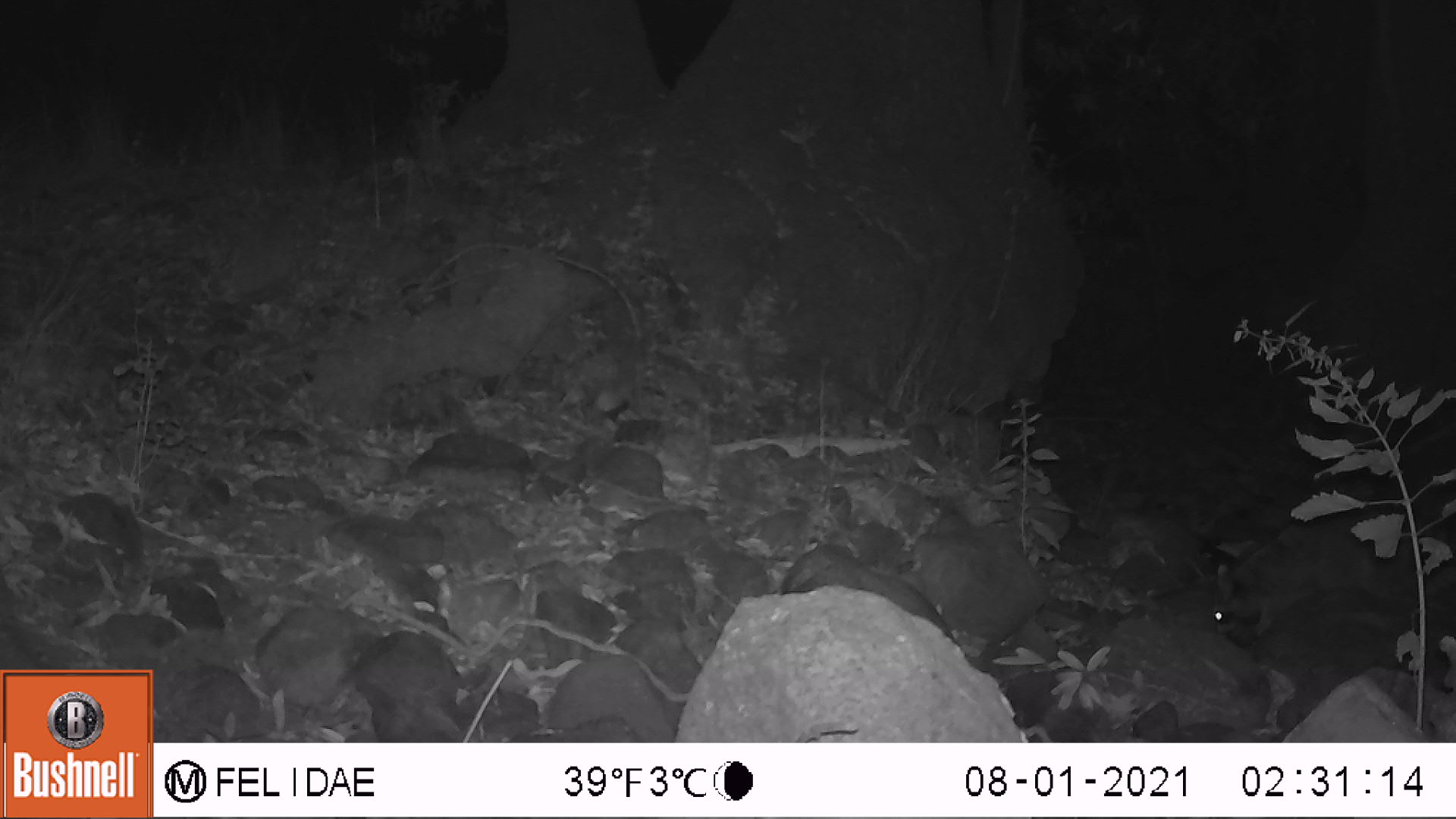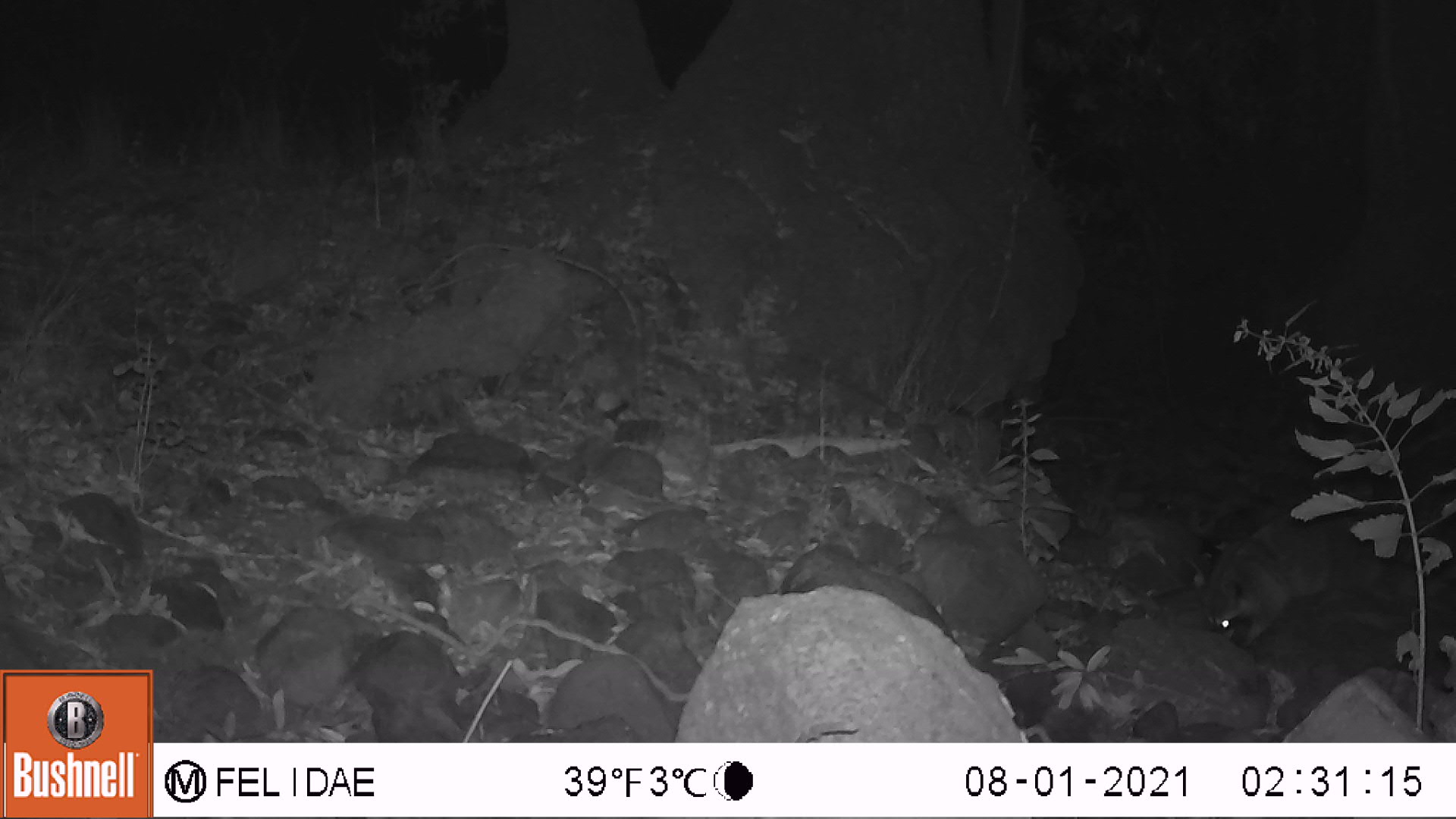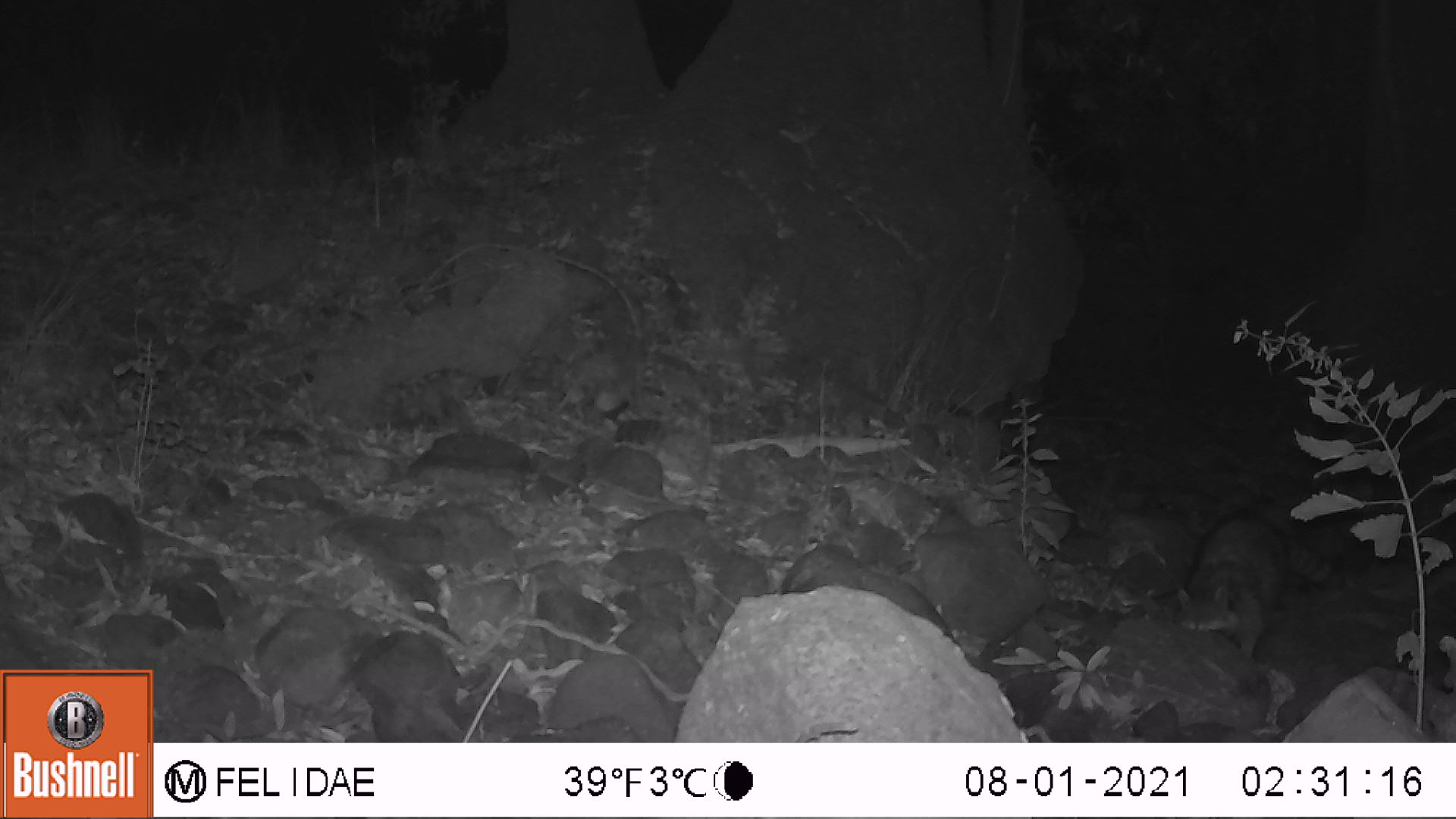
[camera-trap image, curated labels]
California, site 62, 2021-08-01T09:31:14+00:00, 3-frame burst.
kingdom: Animalia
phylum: Chordata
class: Mammalia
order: Carnivora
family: Procyonidae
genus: Procyon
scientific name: Procyon lotor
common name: raccoon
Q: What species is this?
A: Raccoon (Procyon lotor).